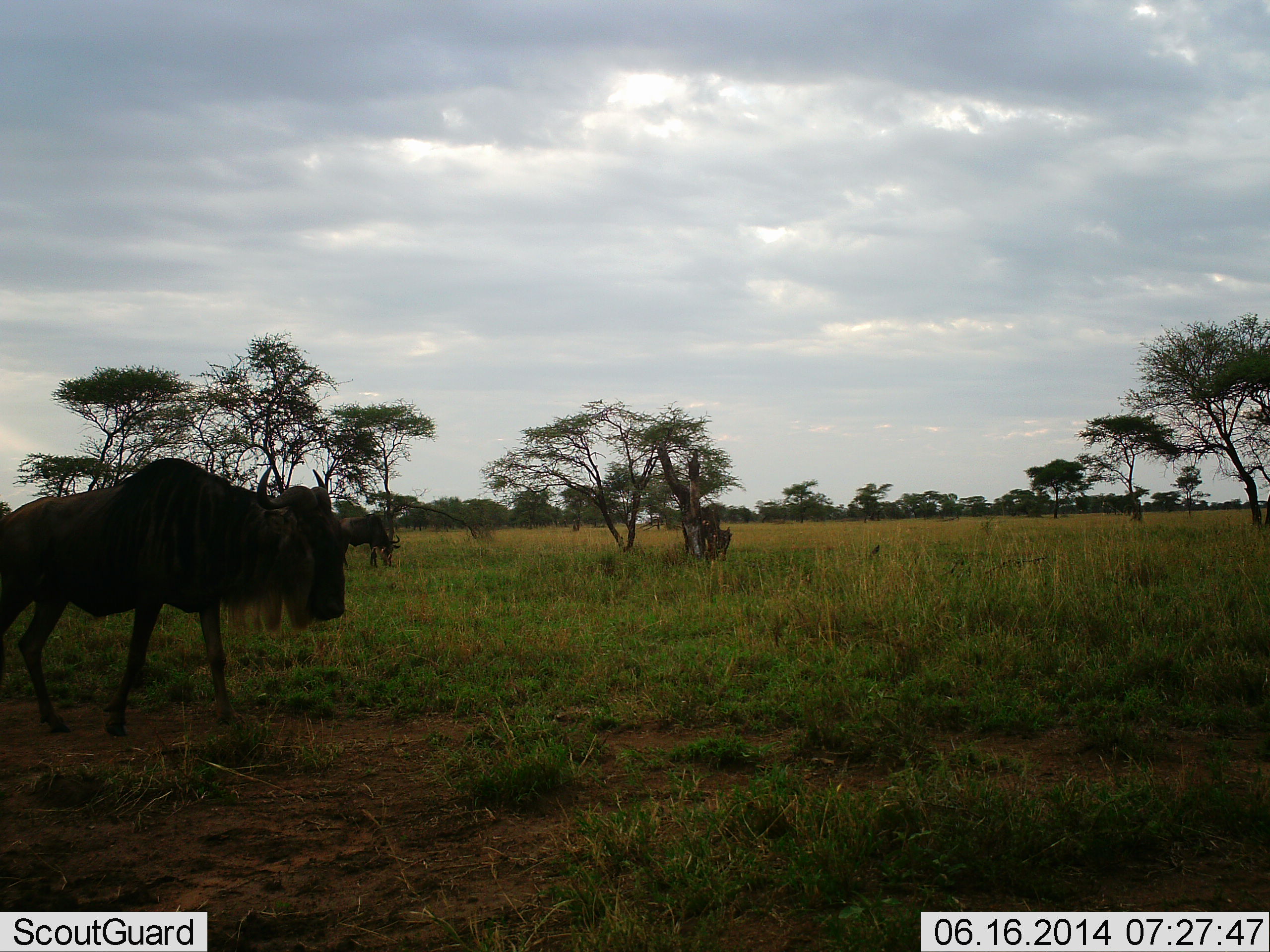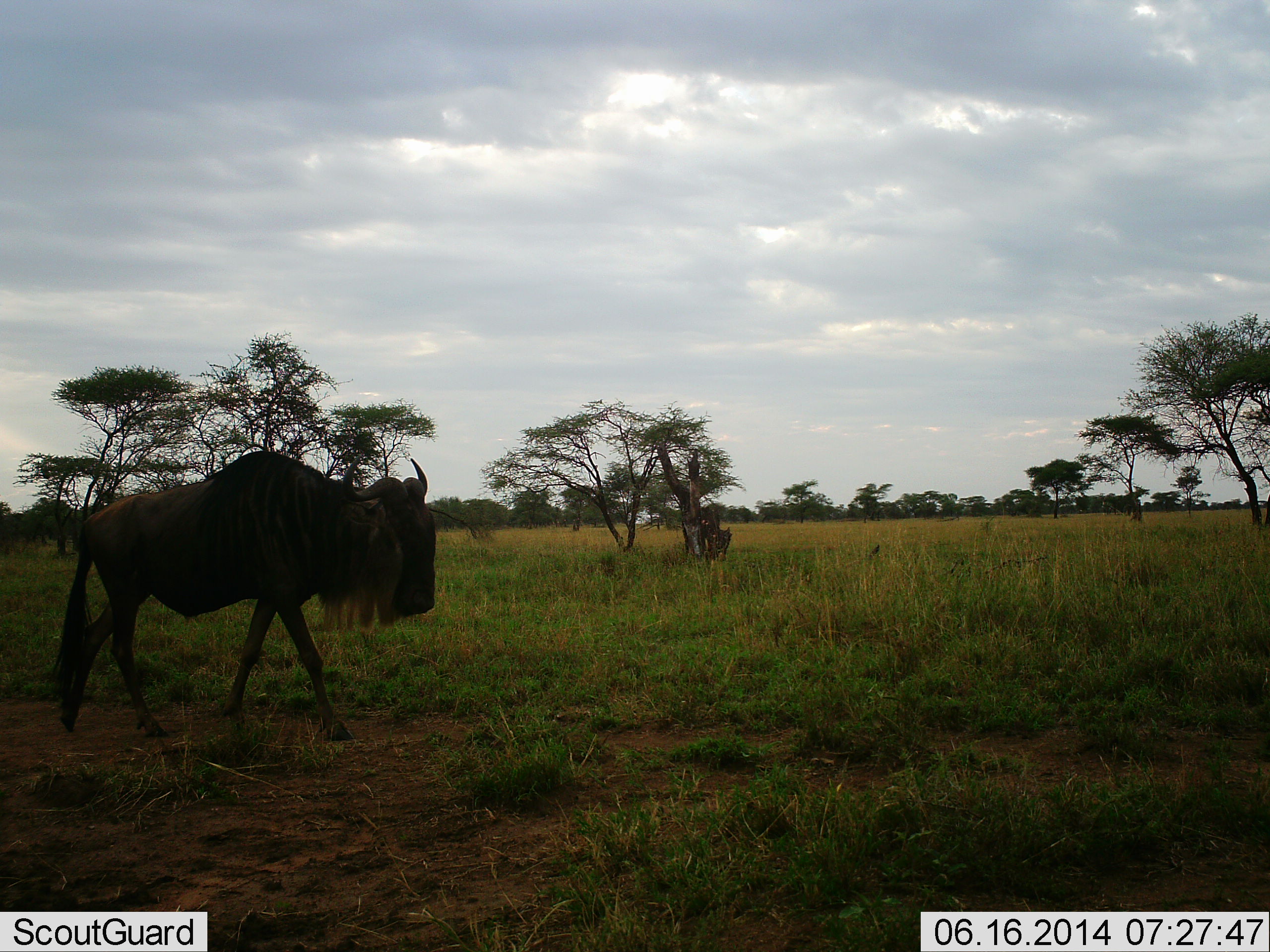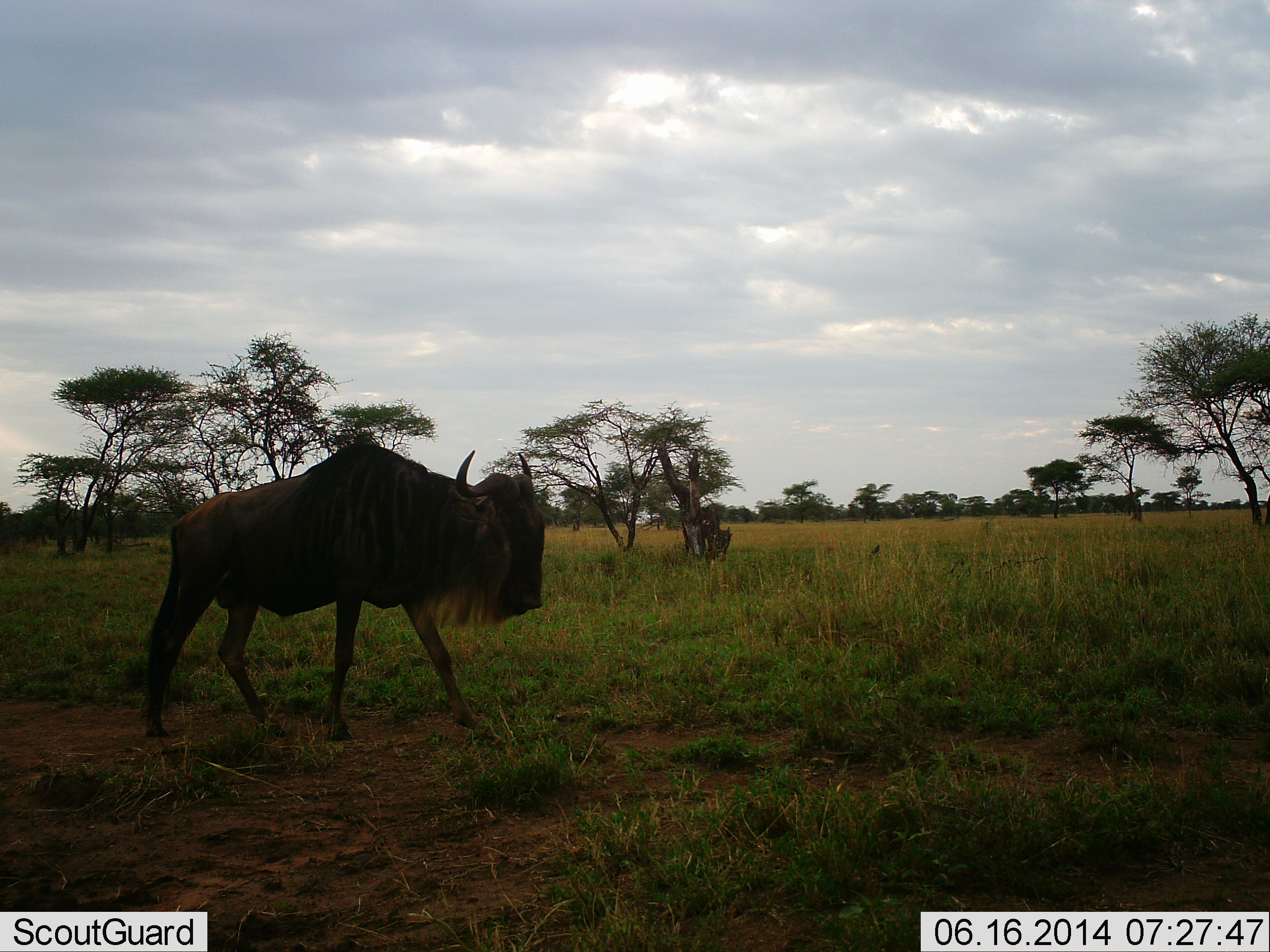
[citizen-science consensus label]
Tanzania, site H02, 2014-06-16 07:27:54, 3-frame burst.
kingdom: Animalia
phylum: Chordata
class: Mammalia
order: Artiodactyla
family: Bovidae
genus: Connochaetes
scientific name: Connochaetes taurinus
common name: blue wildebeest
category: wildebeest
Wildebeest (blue wildebeest) (Connochaetes taurinus), count 2. Behavior (volunteer vote fractions): standing 40%, resting 10%, moving 100%, interacting 0%. Young present (vote fraction): 0%. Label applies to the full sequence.